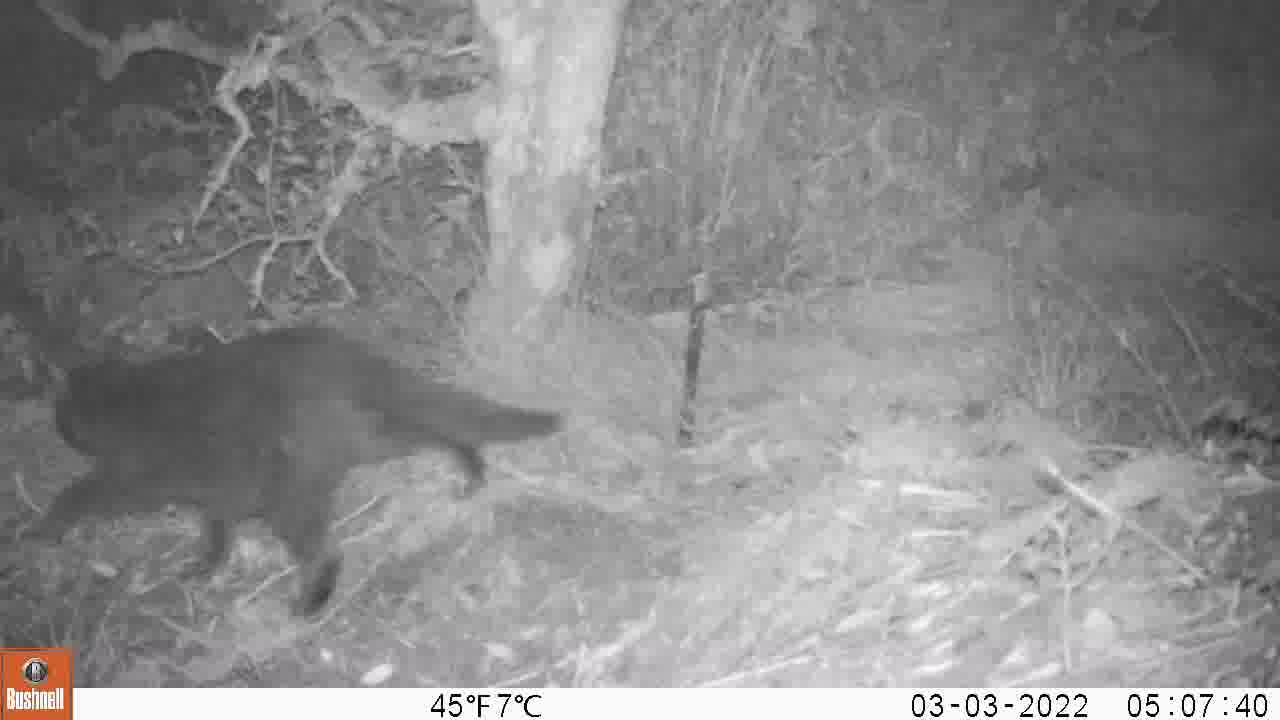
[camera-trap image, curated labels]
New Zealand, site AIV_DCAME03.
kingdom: Animalia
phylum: Chordata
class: Mammalia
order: Carnivora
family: Felidae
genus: Felis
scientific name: Felis catus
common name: domestic cat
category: cat